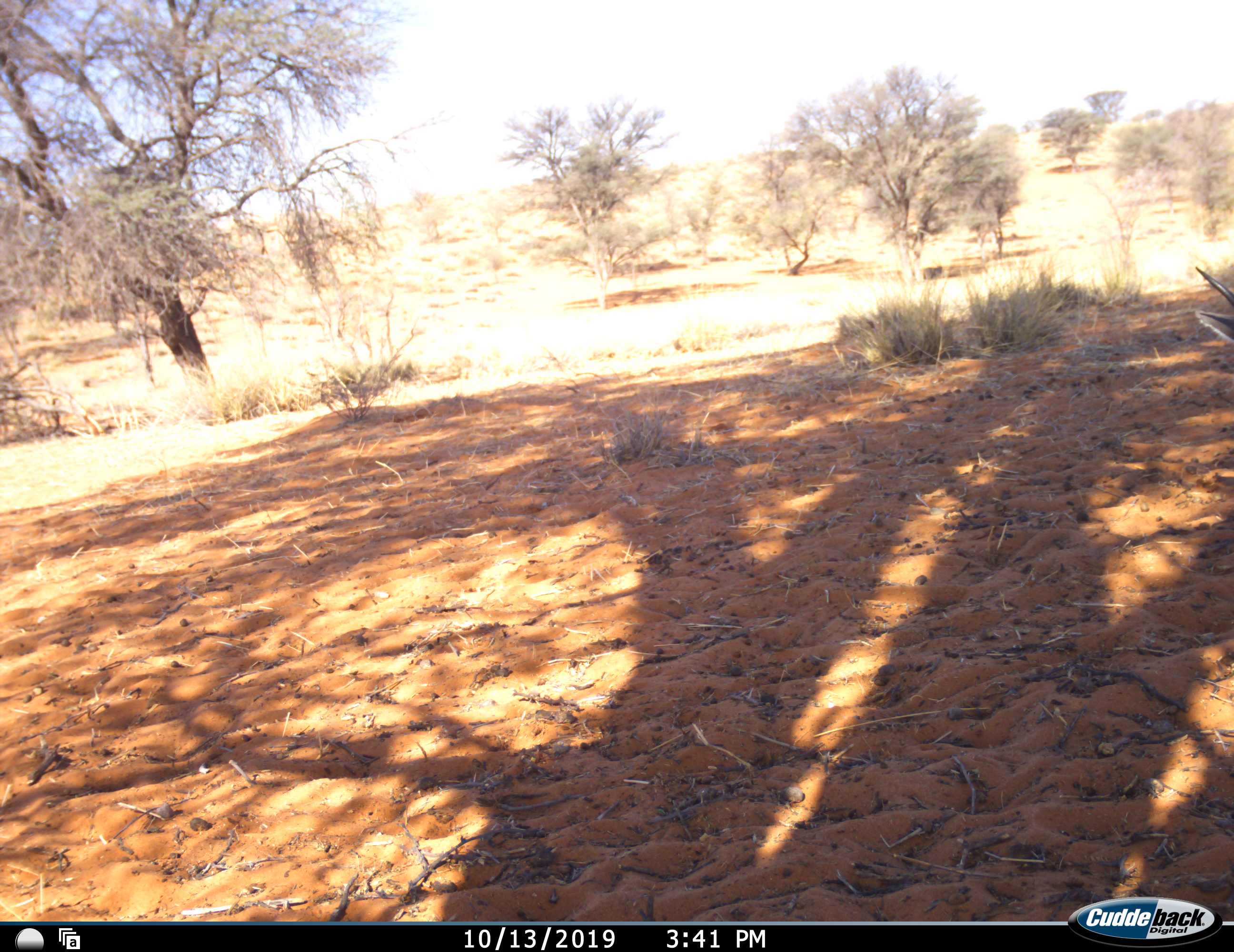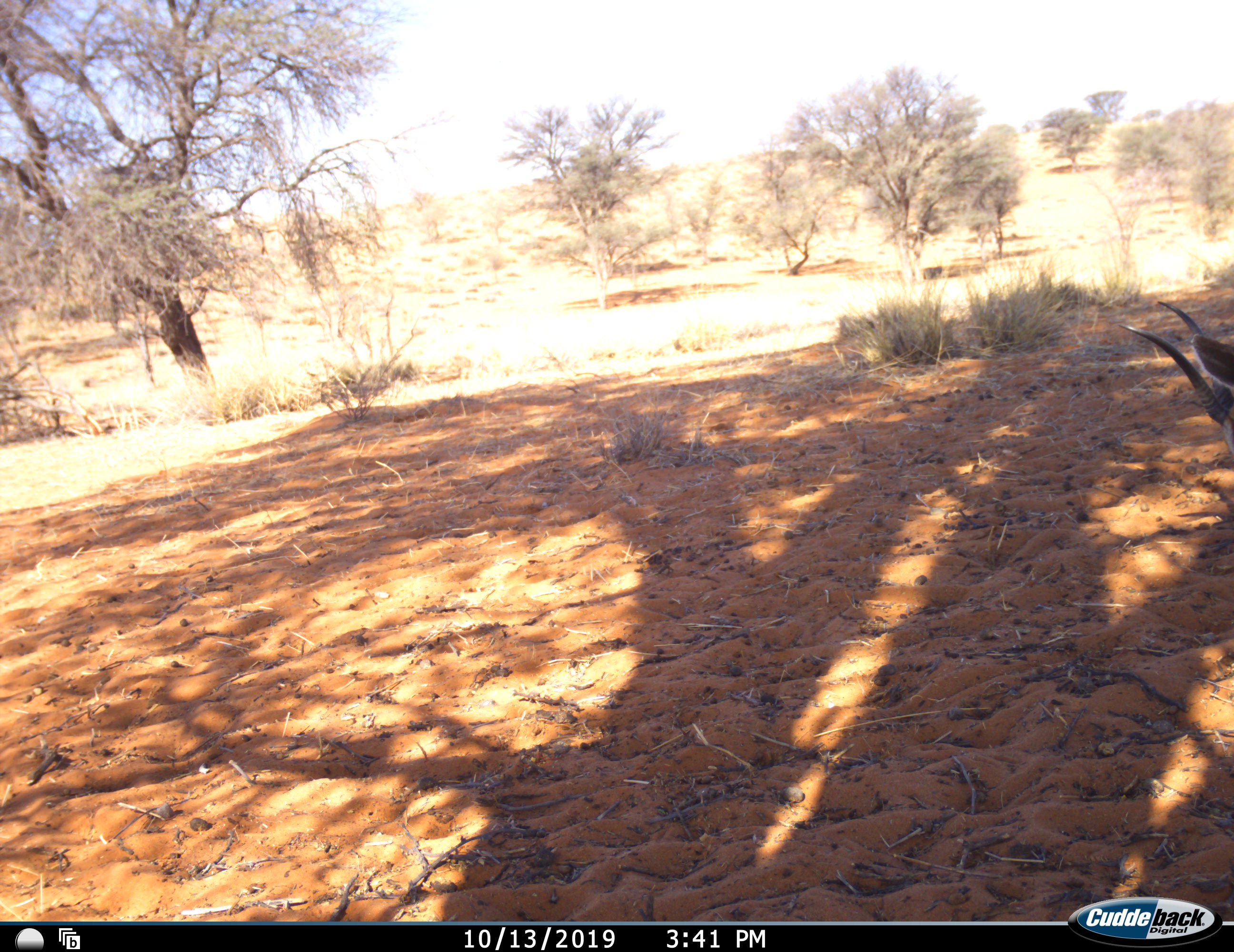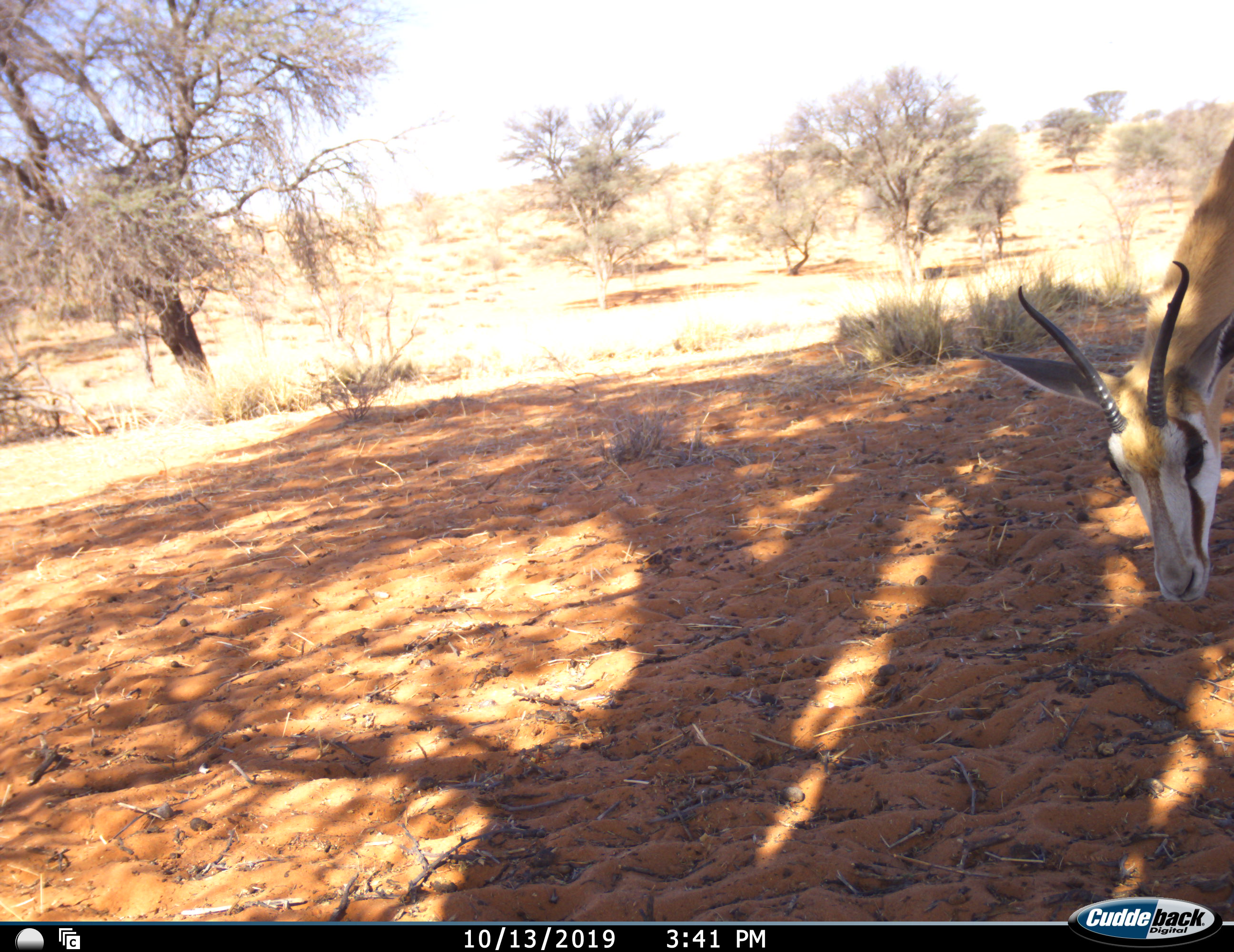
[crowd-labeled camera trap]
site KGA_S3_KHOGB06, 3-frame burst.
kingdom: Animalia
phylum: Chordata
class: Mammalia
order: Artiodactyla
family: Bovidae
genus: Antidorcas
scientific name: Antidorcas marsupialis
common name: springbok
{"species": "springbok (Antidorcas marsupialis)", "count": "1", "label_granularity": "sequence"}